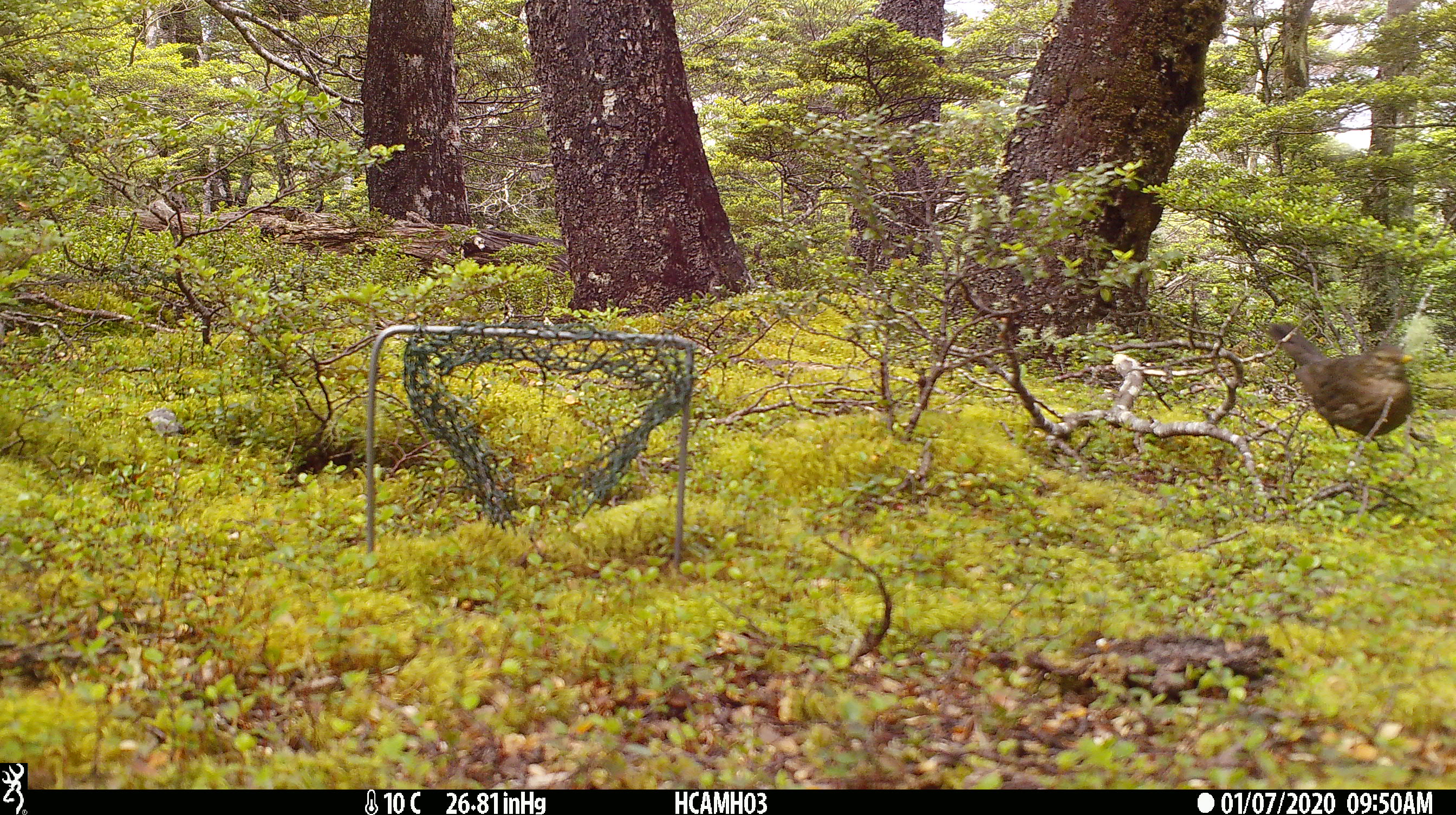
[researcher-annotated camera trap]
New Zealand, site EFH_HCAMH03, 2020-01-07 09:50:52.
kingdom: Animalia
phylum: Chordata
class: Aves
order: Passeriformes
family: Turdidae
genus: Turdus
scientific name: Turdus merula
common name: eurasian blackbird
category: blackbird